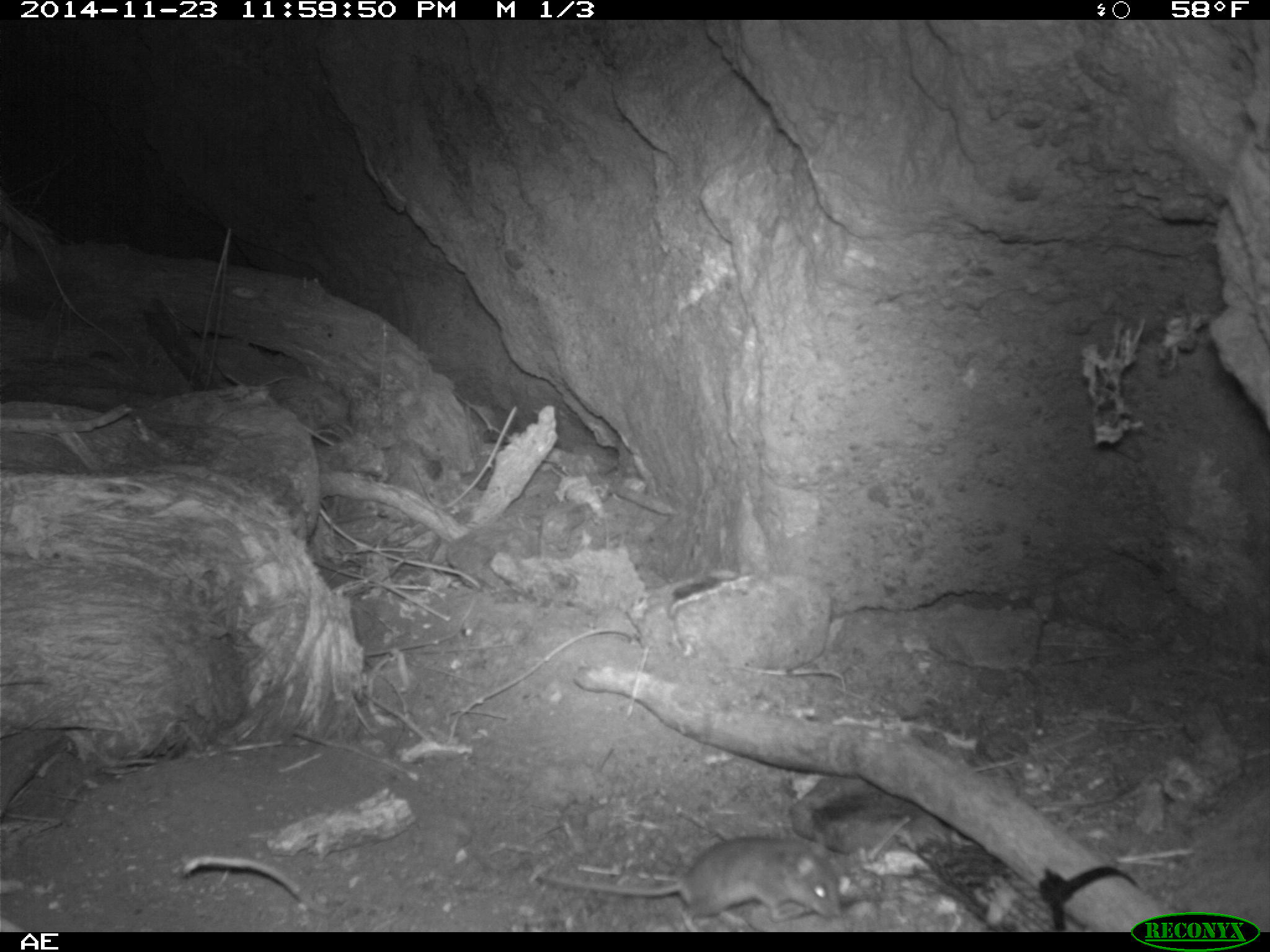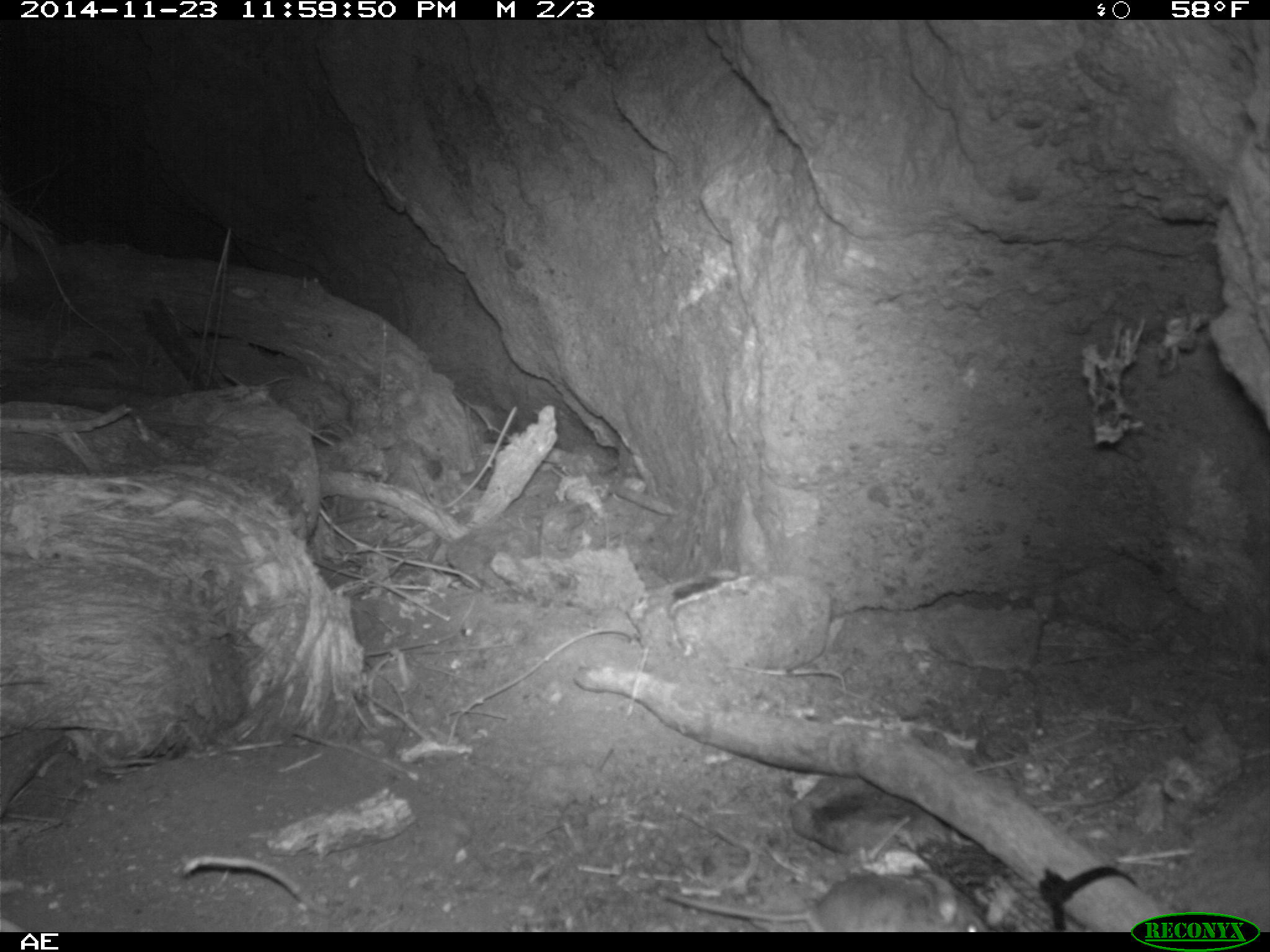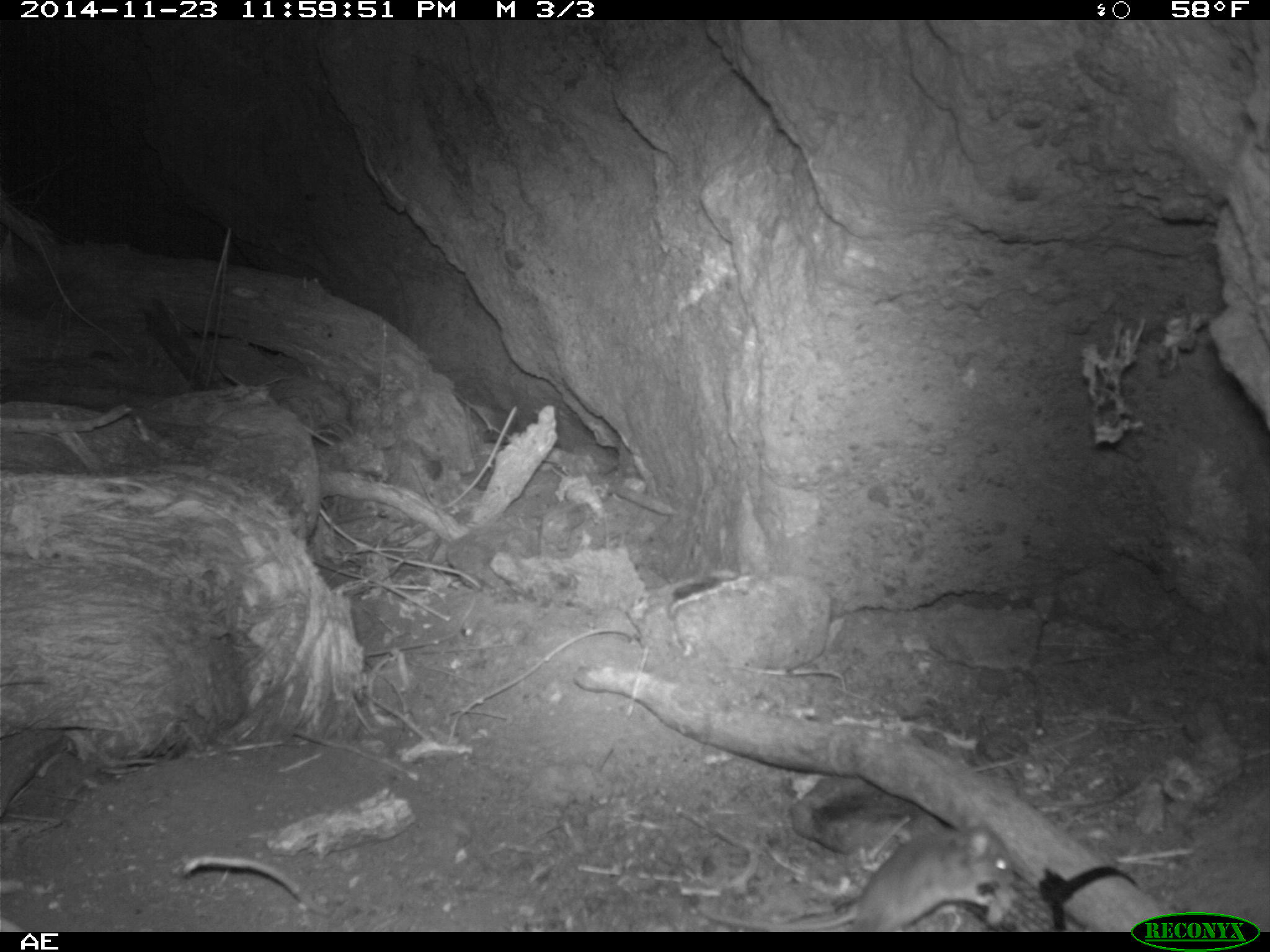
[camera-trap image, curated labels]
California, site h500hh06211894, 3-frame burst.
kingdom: Animalia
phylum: Chordata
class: Mammalia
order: Rodentia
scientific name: Rodentia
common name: rodent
Rodent (Rodentia).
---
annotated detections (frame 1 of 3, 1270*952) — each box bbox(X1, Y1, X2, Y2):
rodent: bbox(536, 835, 841, 931)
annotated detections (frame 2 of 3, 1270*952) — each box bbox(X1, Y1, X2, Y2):
rodent: bbox(657, 863, 996, 932)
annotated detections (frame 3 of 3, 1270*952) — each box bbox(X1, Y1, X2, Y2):
rodent: bbox(696, 825, 1017, 932)